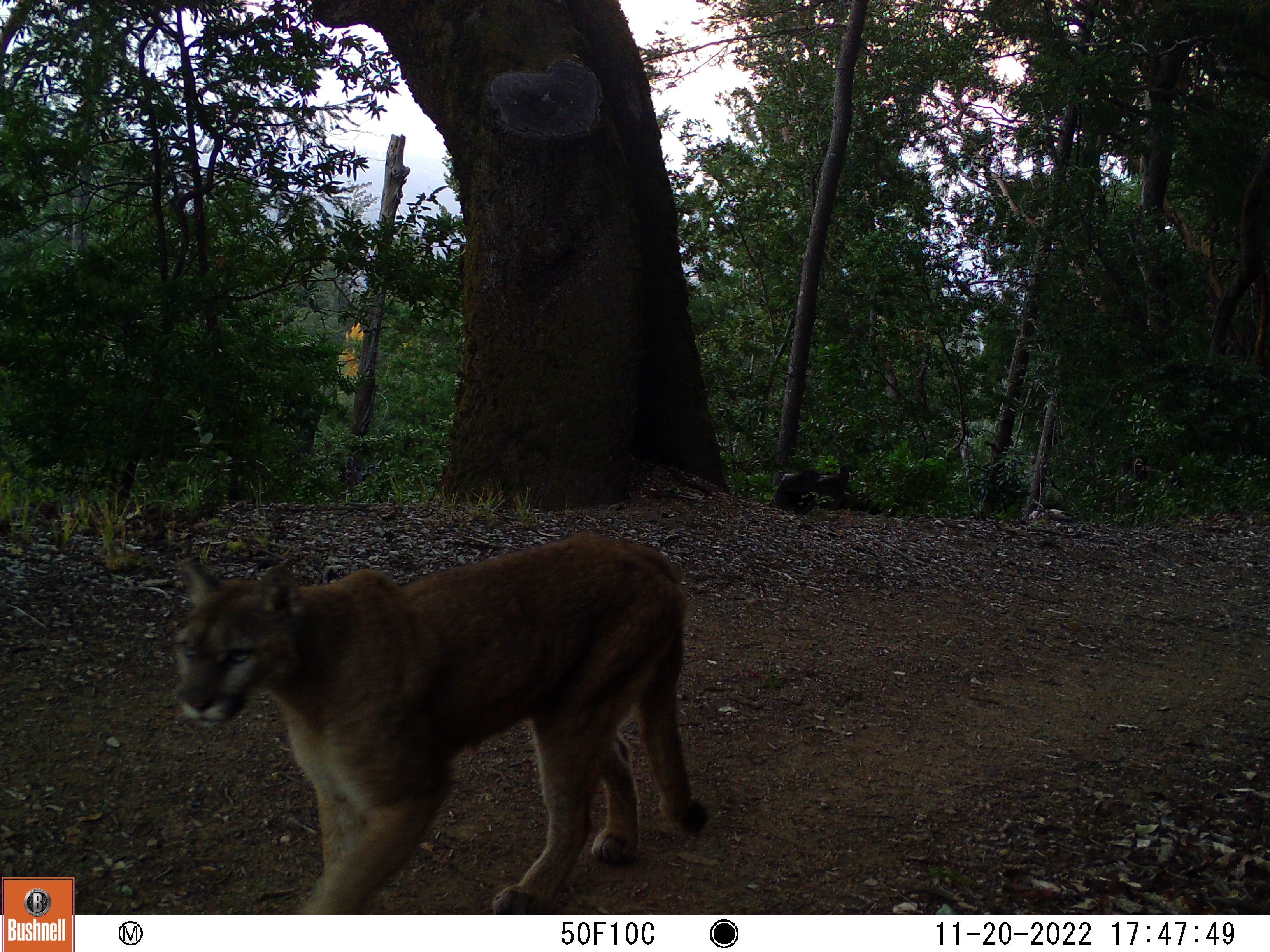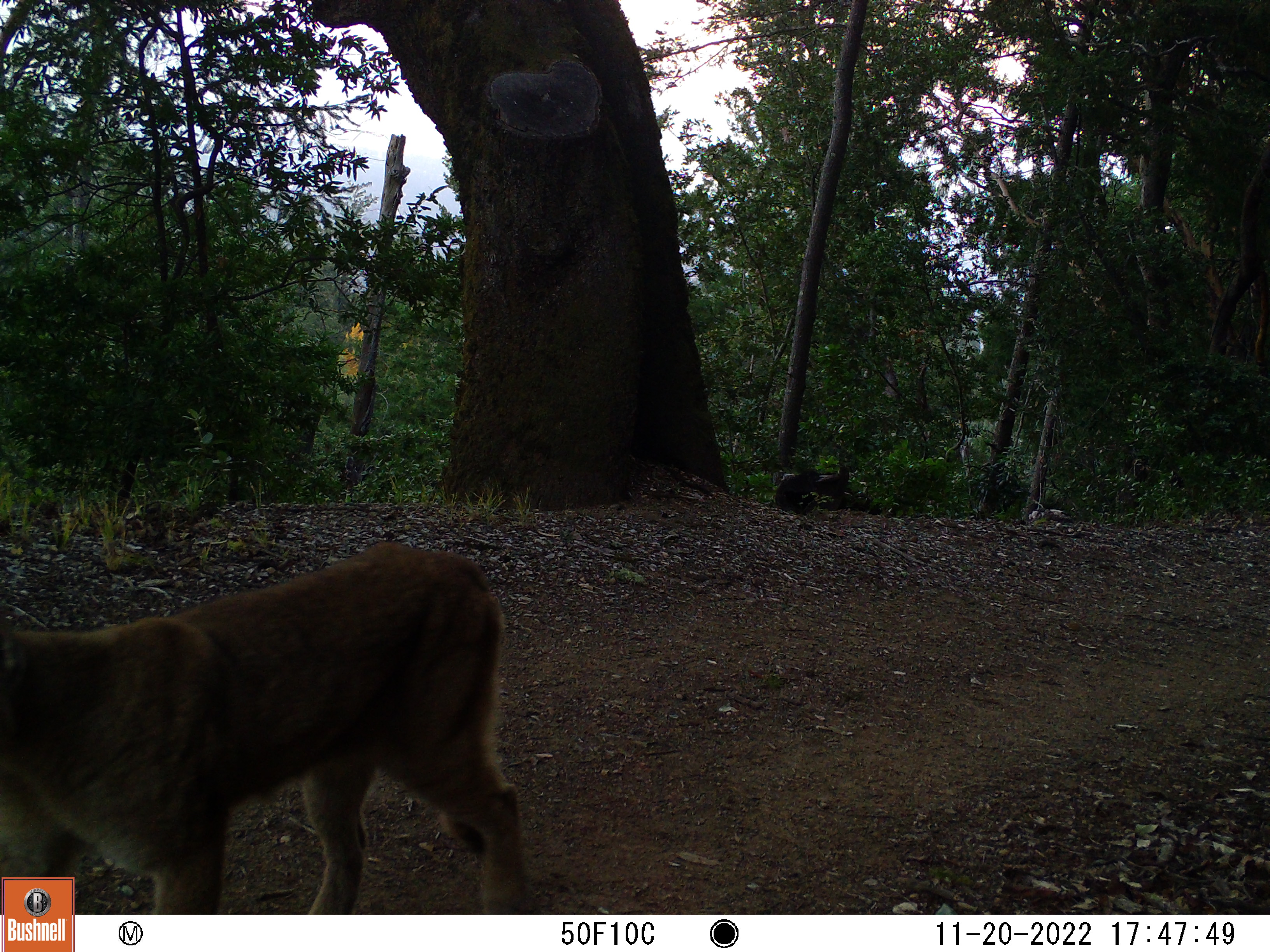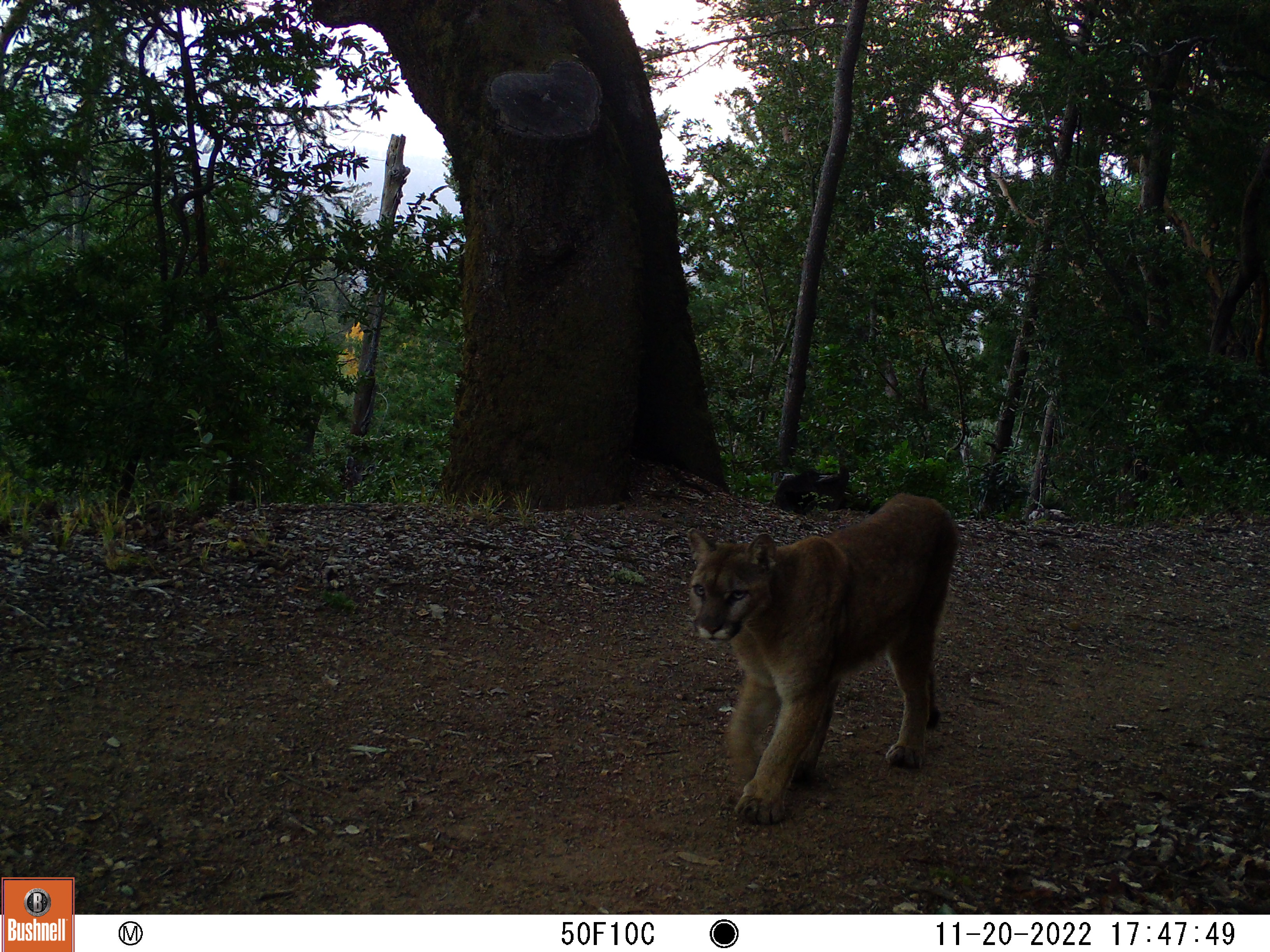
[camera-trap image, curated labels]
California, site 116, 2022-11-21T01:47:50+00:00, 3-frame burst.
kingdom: Animalia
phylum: Chordata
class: Mammalia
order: Carnivora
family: Felidae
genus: Puma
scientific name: Puma concolor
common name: puma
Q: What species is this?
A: Puma (Puma concolor).